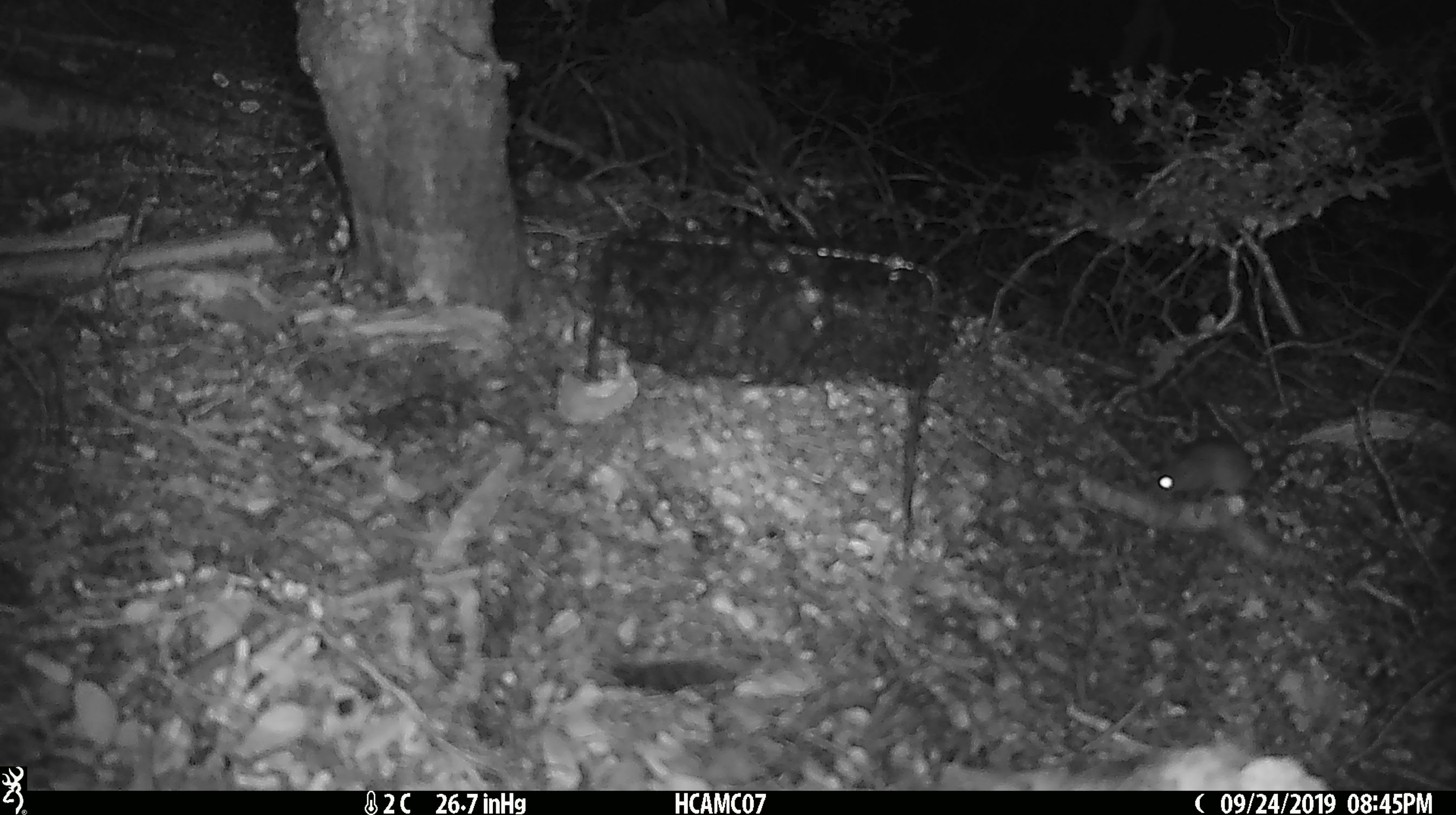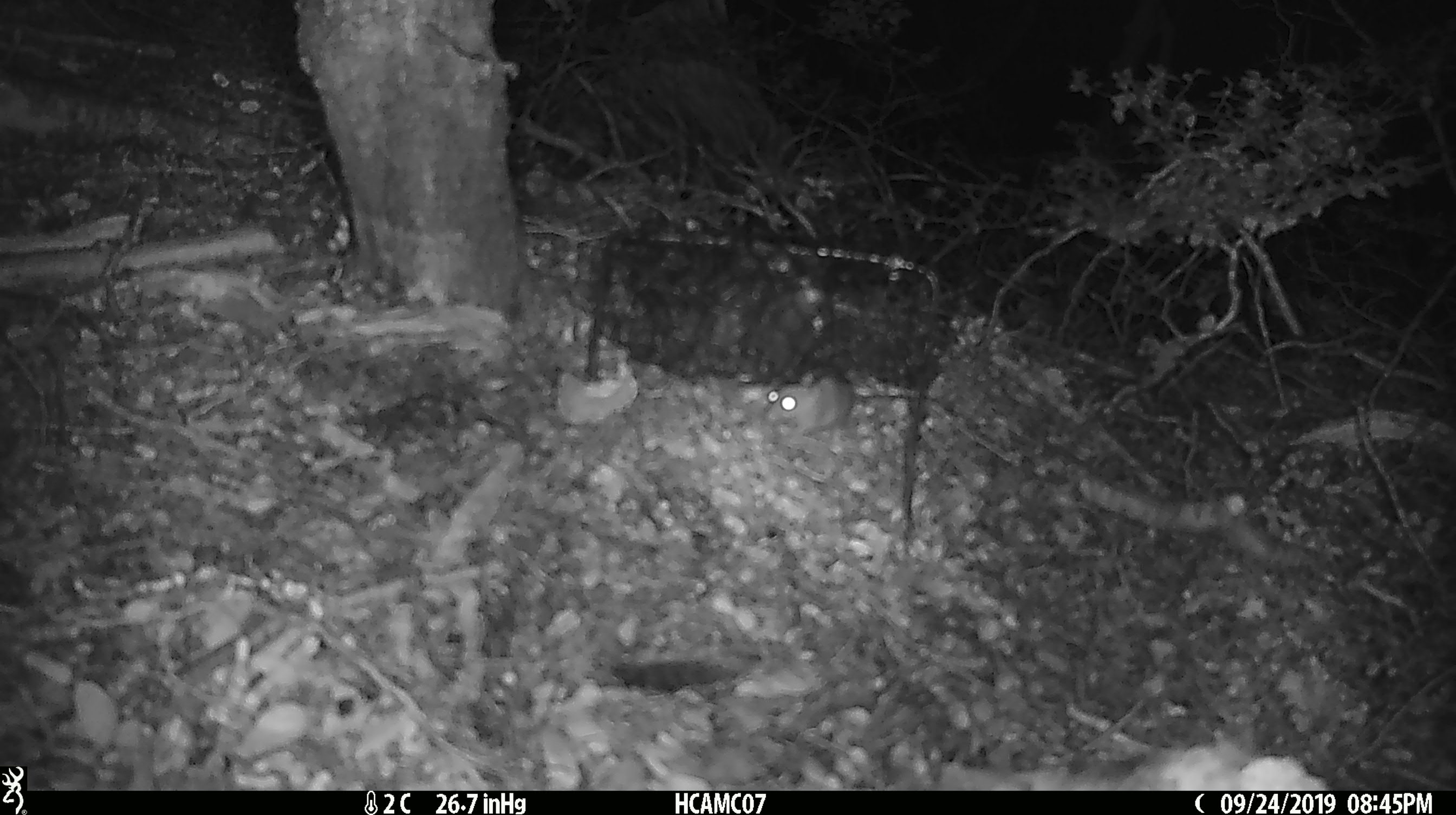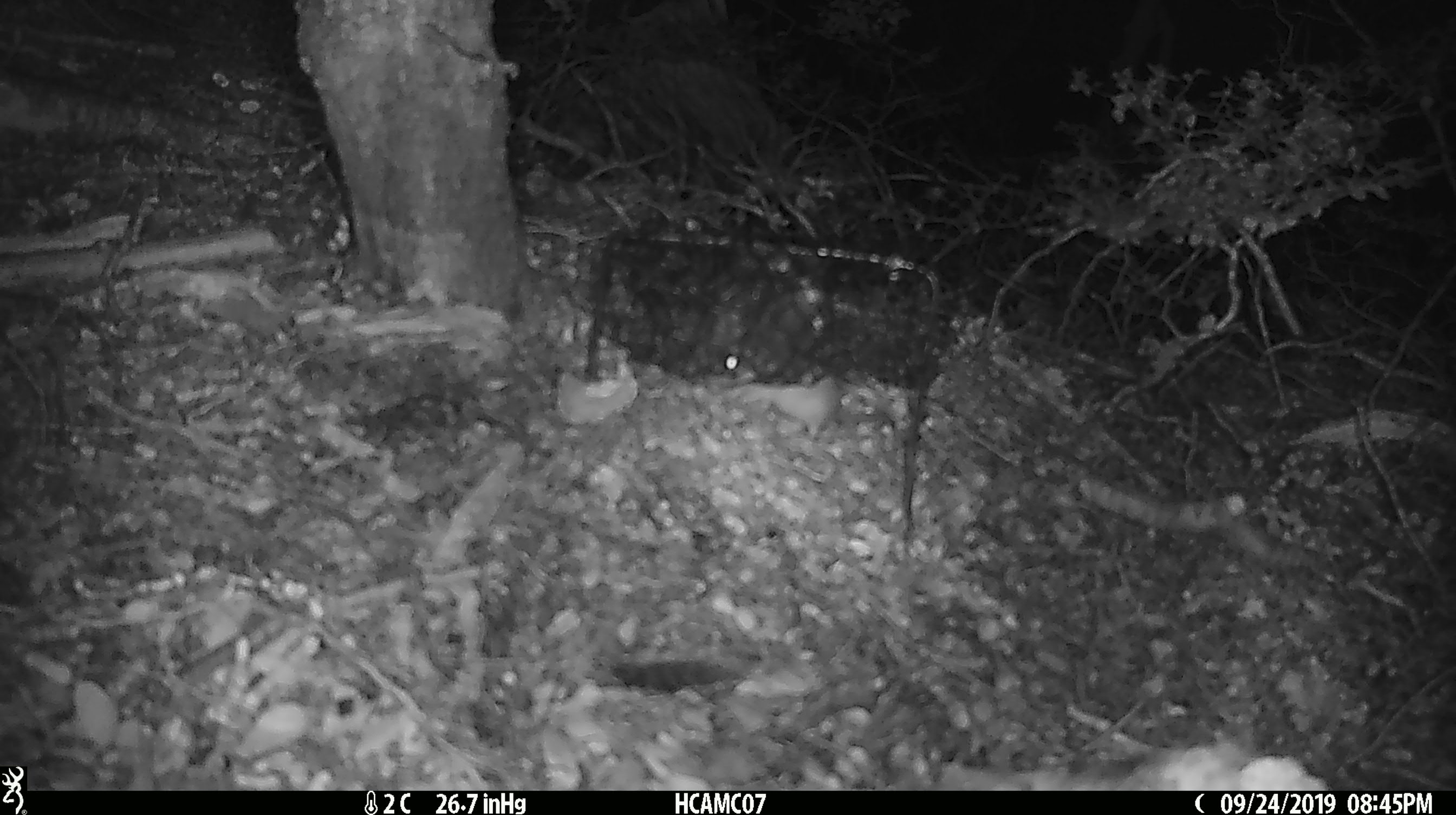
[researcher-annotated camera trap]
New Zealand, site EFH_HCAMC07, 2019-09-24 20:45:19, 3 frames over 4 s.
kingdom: Animalia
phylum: Chordata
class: Mammalia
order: Rodentia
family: Muridae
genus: Mus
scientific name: Mus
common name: mouse